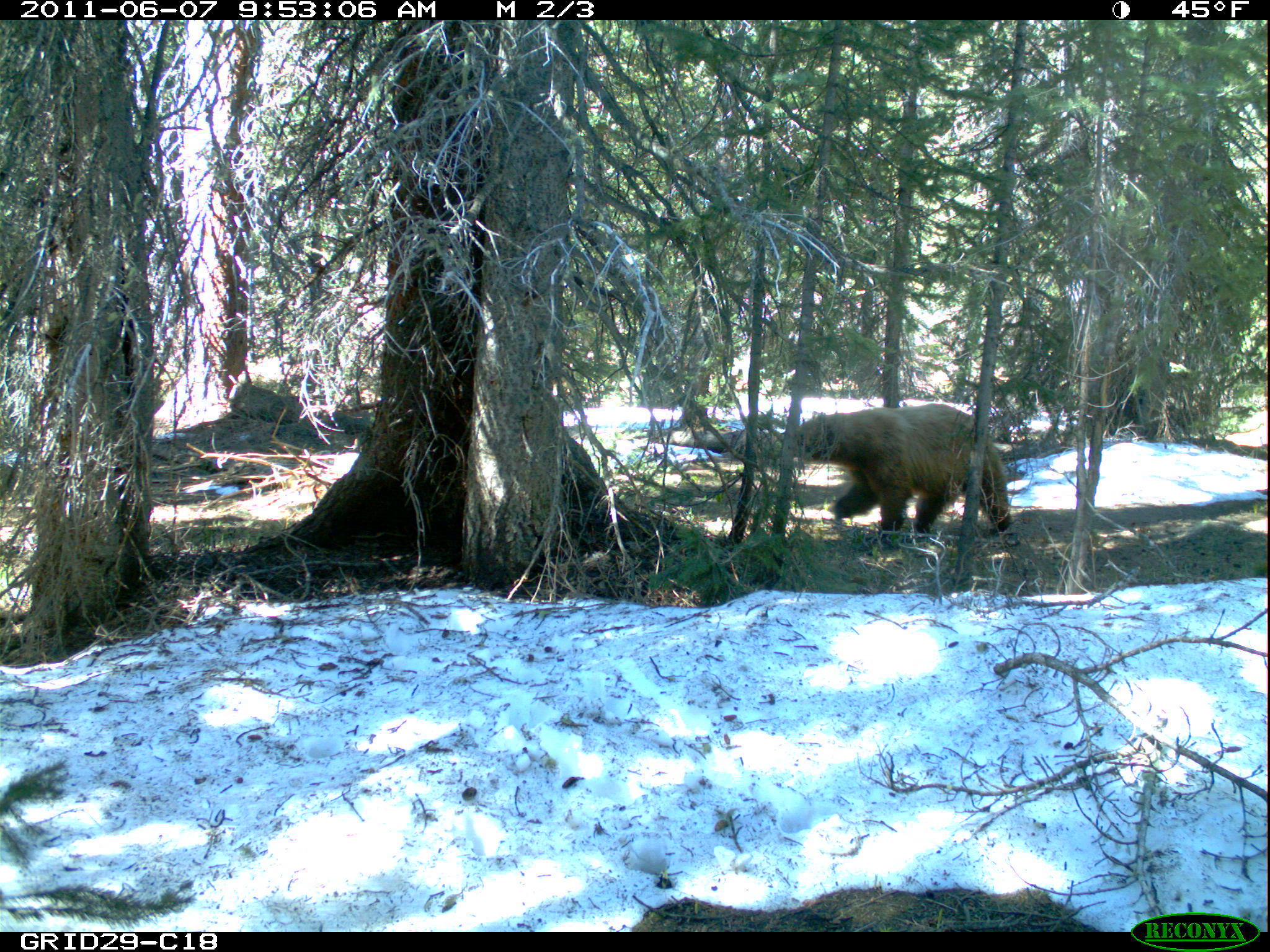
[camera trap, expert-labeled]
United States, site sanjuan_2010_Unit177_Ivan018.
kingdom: Animalia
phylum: Chordata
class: Mammalia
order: Carnivora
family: Ursidae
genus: Ursus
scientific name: Ursus americanus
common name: american black bear